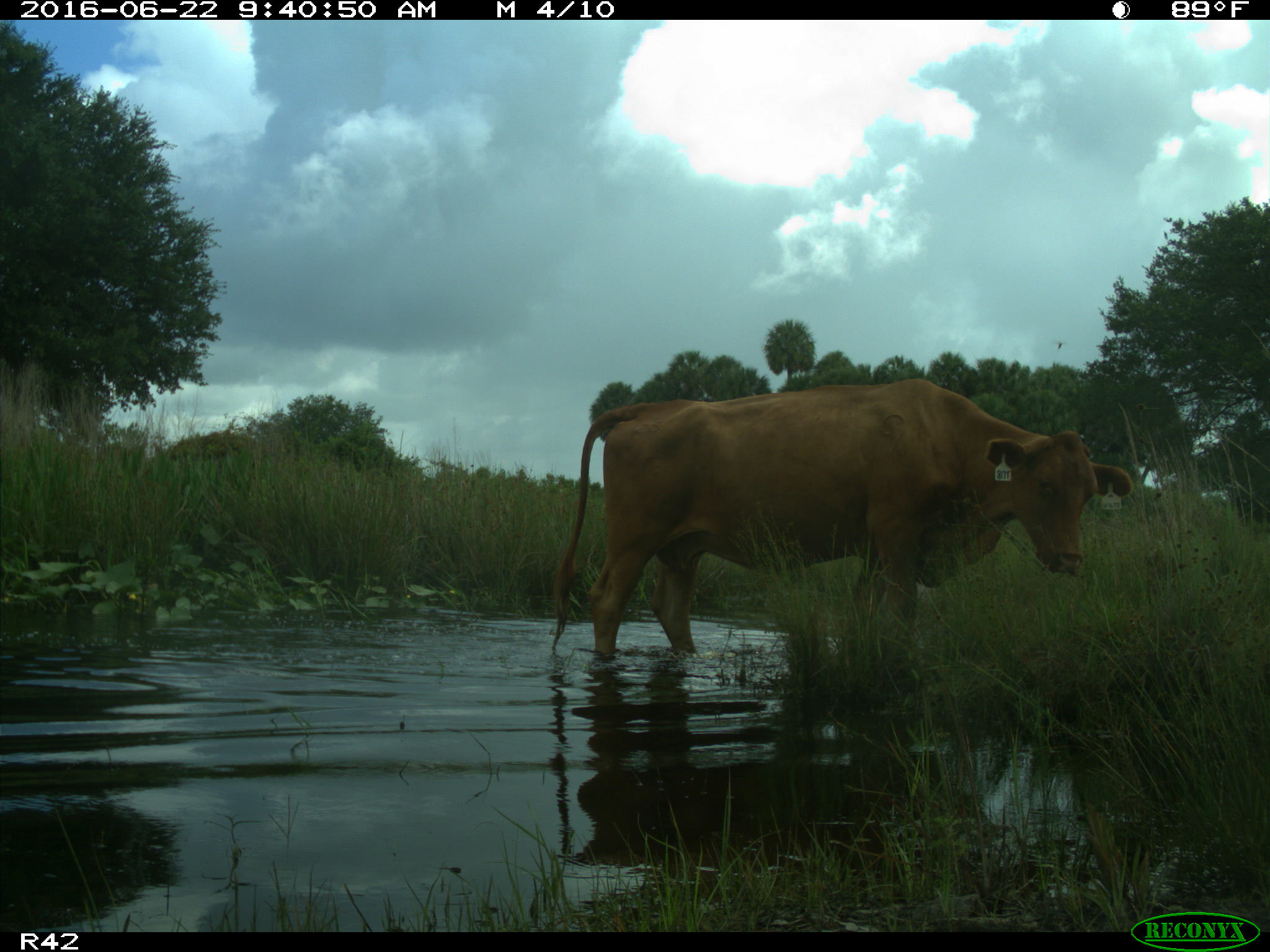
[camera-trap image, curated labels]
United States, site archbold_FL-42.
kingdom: Animalia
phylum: Chordata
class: Mammalia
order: Artiodactyla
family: Bovidae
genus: Bos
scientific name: Bos taurus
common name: domestic cow